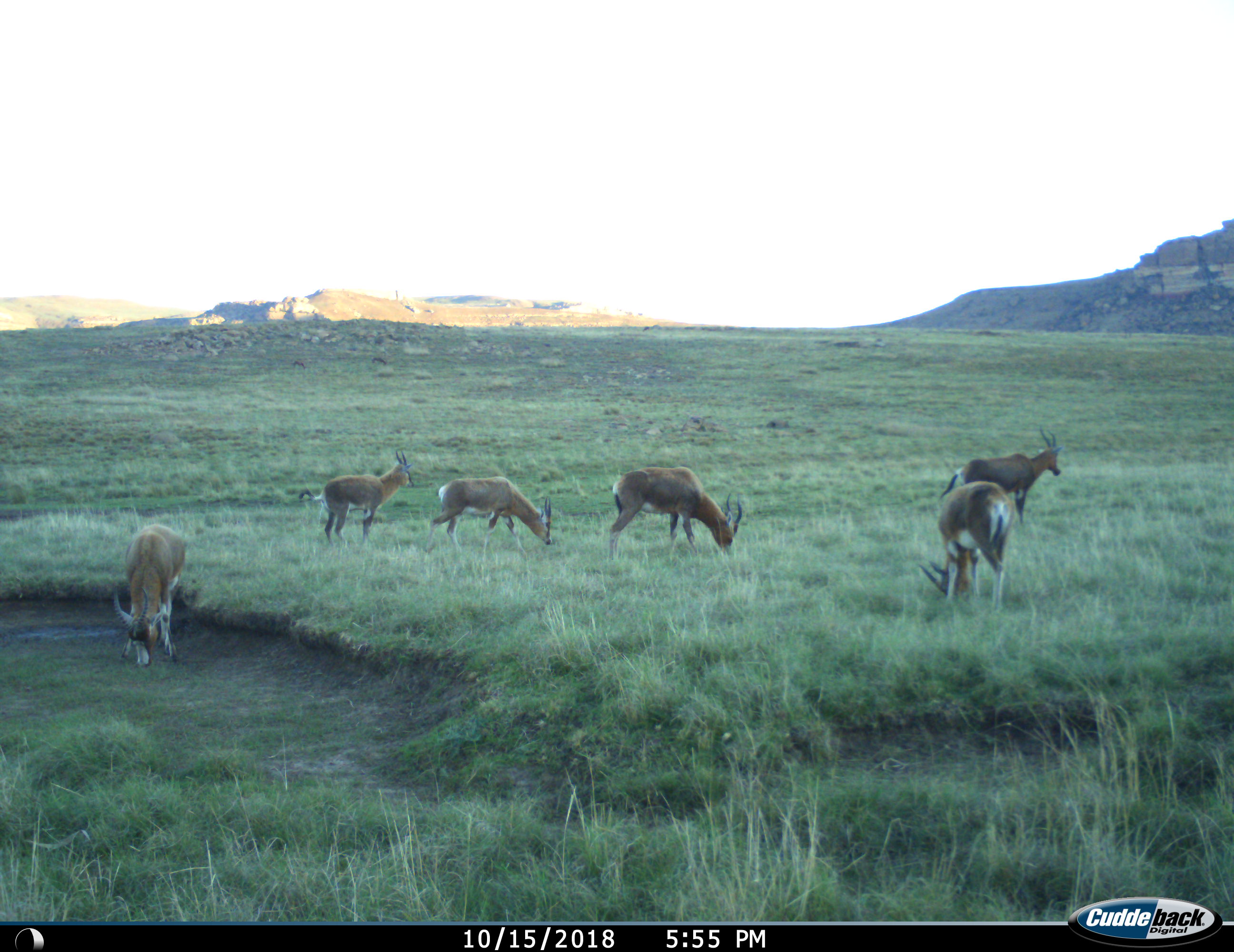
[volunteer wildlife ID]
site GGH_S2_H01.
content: unidentified animal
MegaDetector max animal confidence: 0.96